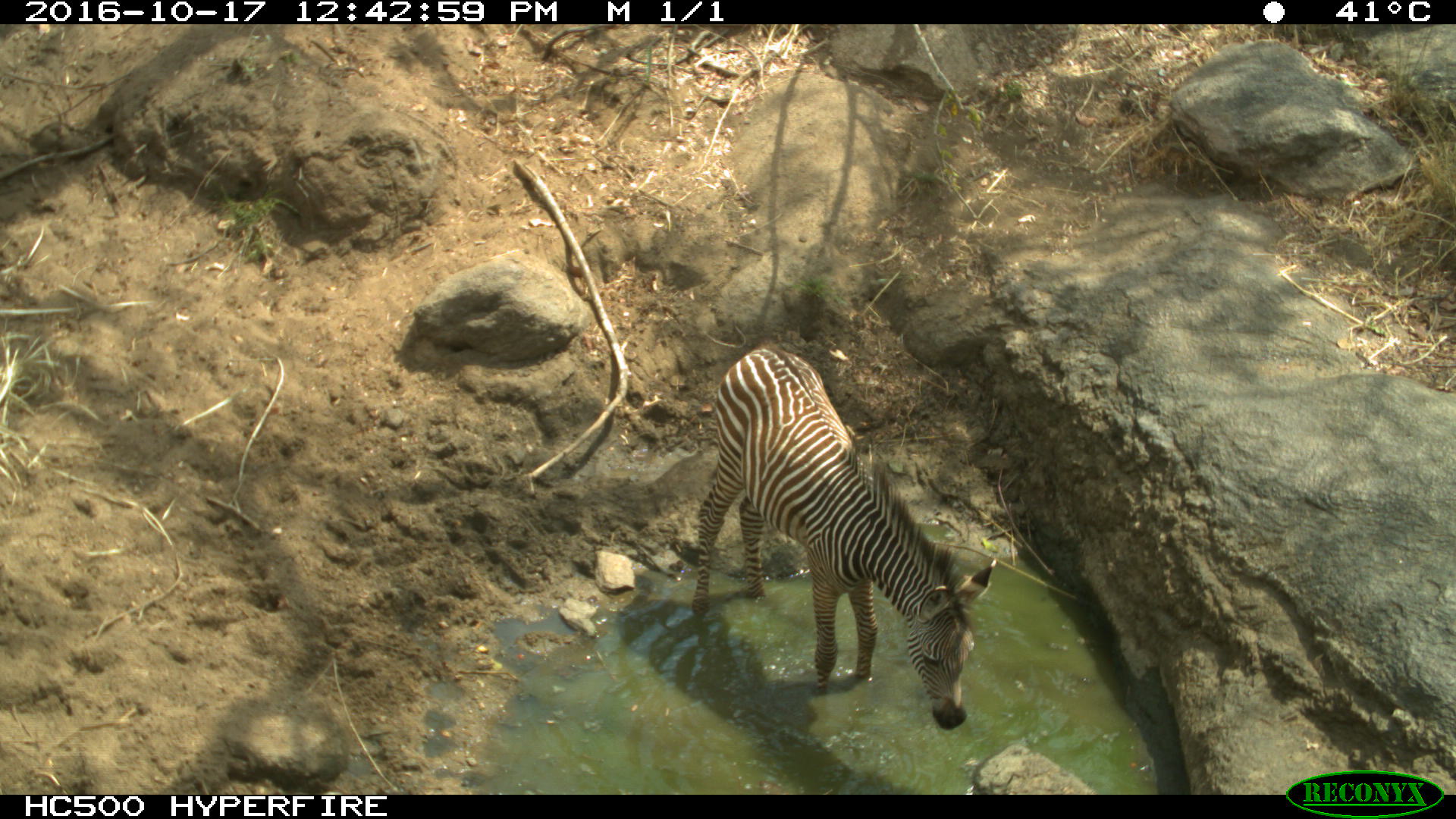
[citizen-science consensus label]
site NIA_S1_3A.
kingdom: Animalia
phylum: Chordata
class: Mammalia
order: Perissodactyla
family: Equidae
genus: Equus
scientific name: Equus quagga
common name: plains zebra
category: zebraplains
Zebraplains (plains zebra) (Equus quagga), count 1. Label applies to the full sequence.